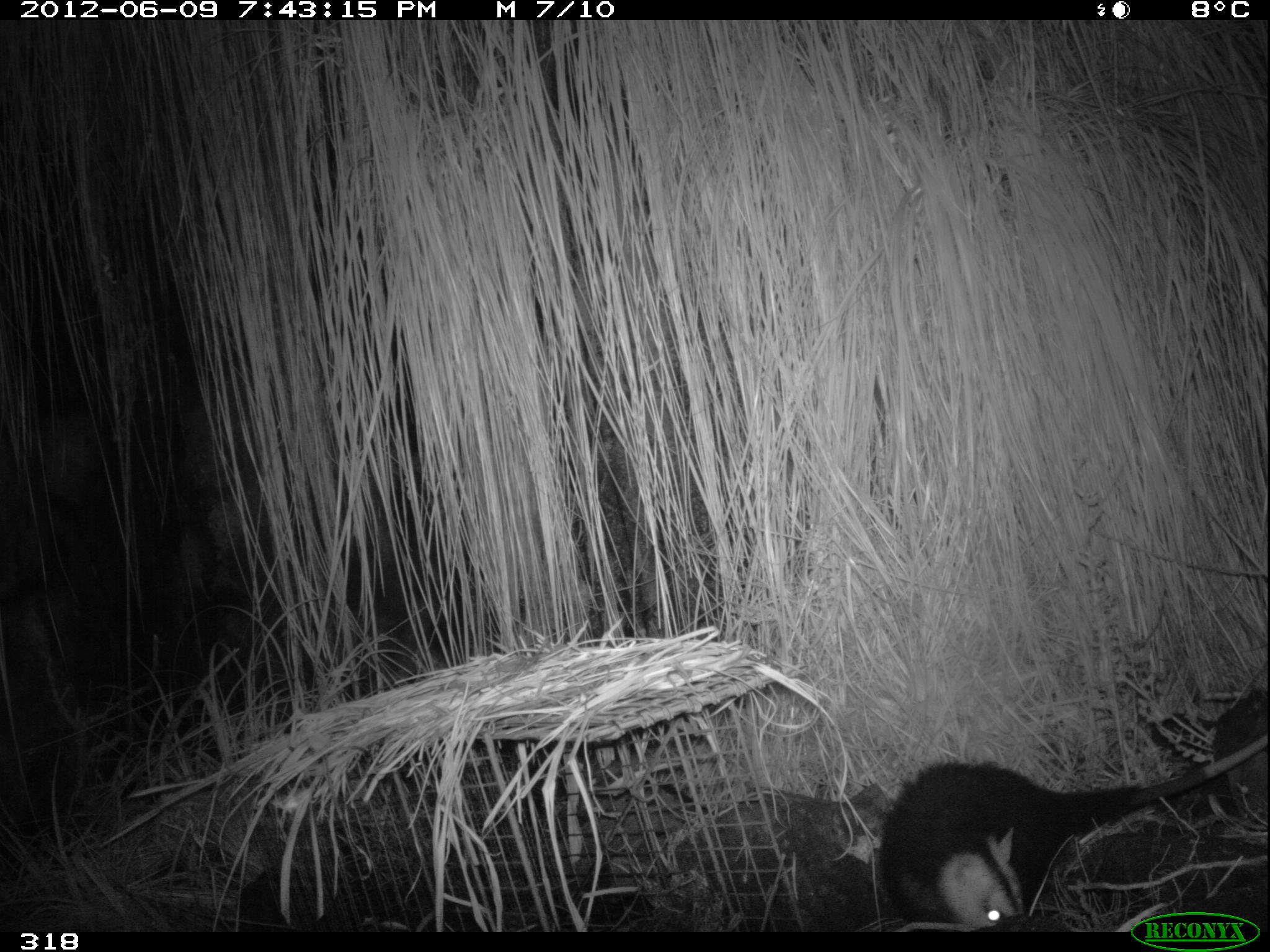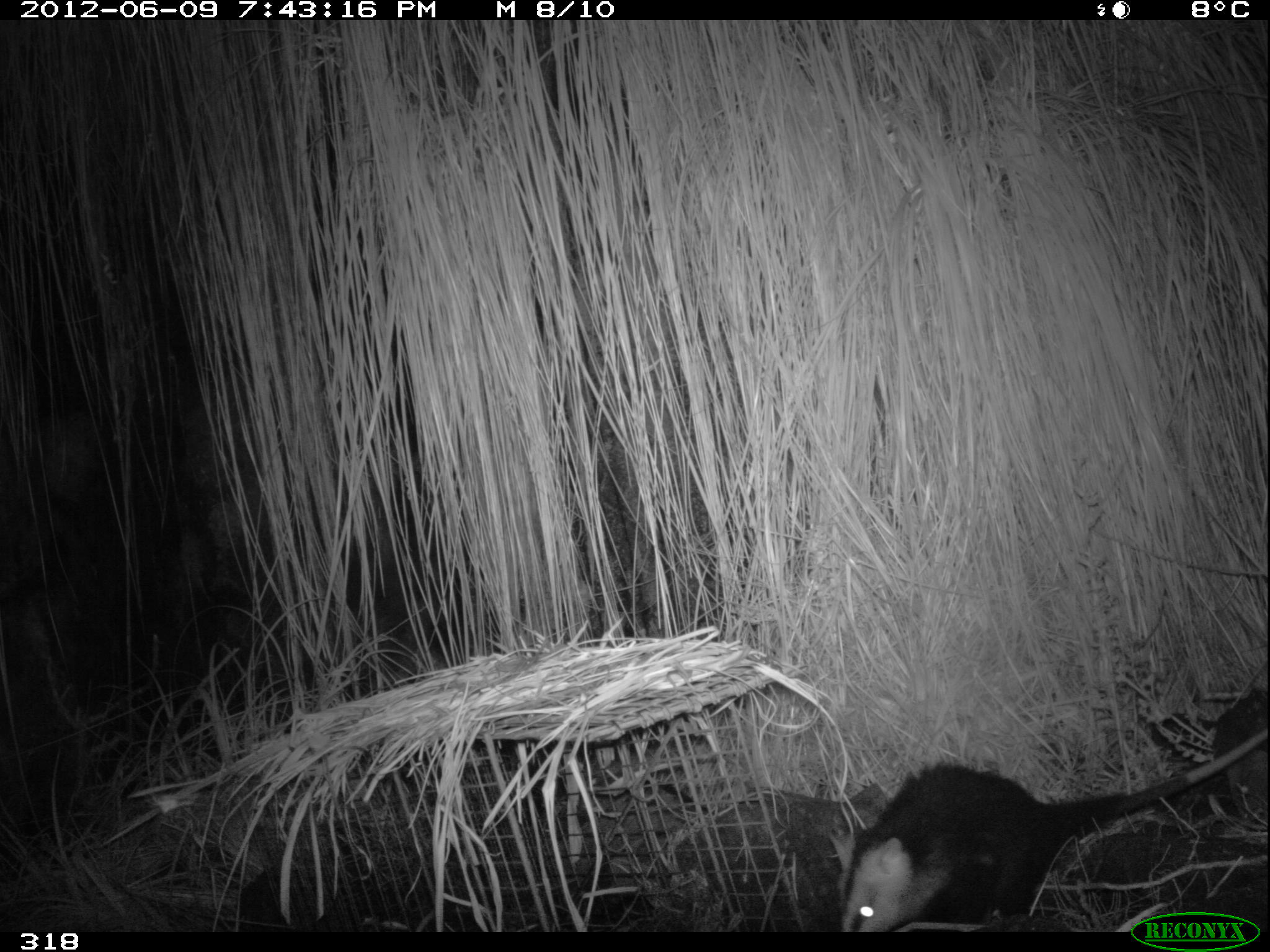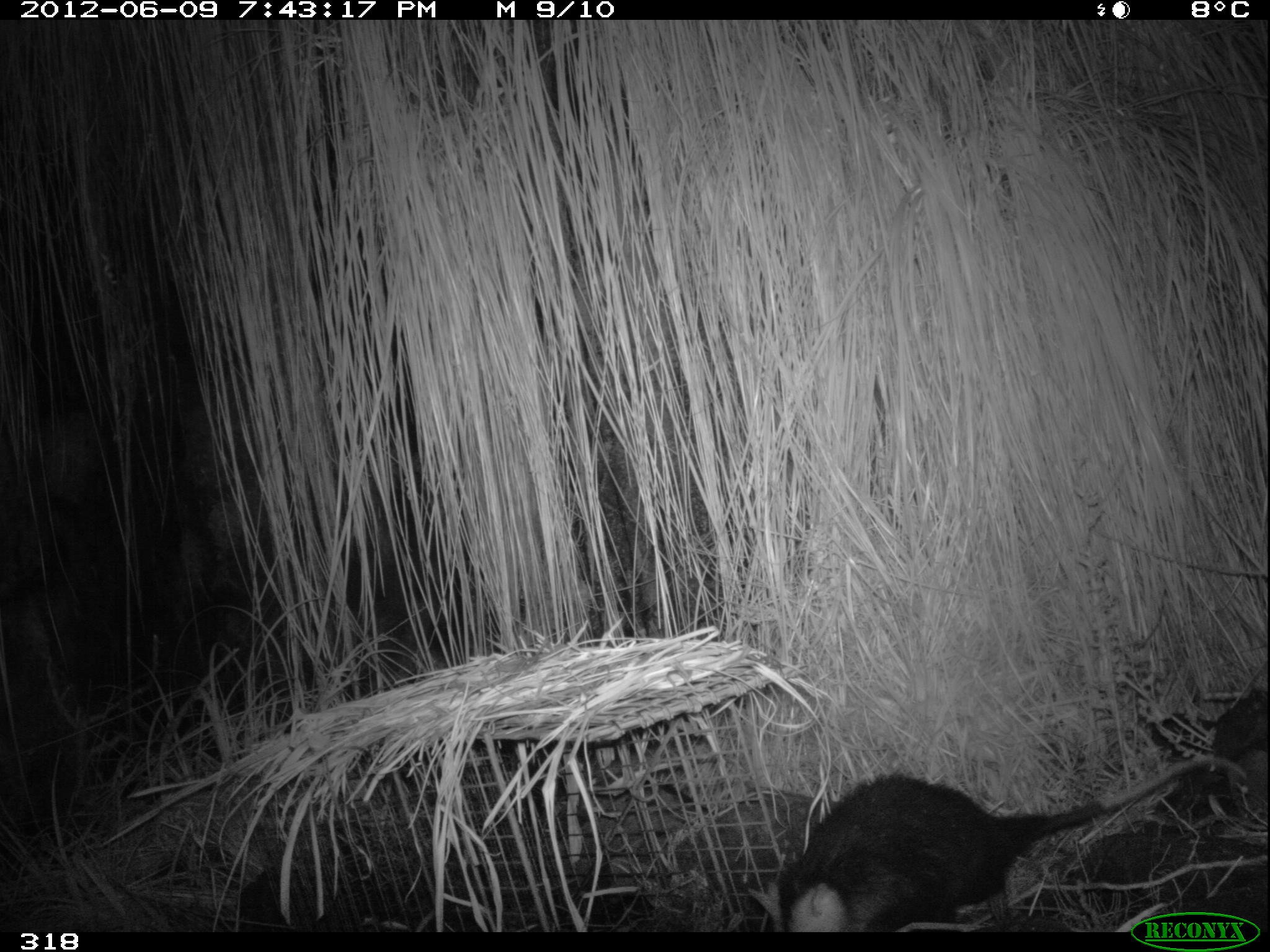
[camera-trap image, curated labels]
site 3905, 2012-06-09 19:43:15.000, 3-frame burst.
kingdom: Animalia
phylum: Chordata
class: Mammalia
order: Didelphimorphia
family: Didelphidae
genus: Didelphis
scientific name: Didelphis pernigra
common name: andean white-eared opossum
Didelphis pernigra (andean white-eared opossum).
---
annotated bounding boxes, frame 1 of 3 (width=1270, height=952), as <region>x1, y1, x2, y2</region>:
didelphis pernigra: <region>876, 726, 1270, 932</region>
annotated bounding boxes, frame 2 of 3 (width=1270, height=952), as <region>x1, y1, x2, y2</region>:
didelphis pernigra: <region>823, 719, 1270, 932</region>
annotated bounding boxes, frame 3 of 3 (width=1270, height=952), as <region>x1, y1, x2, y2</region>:
didelphis pernigra: <region>745, 750, 1251, 932</region>